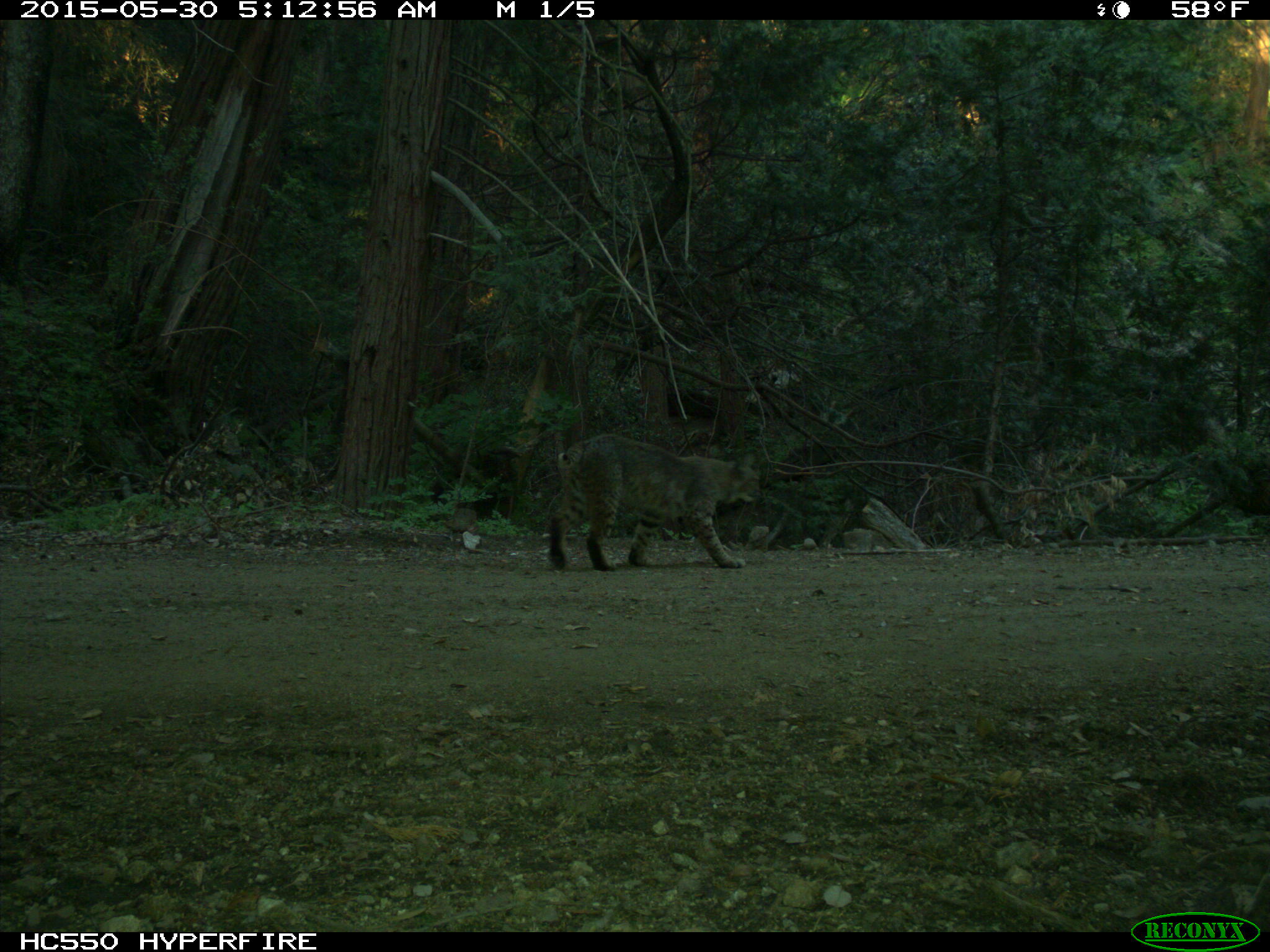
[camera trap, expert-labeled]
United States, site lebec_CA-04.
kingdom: Animalia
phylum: Chordata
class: Mammalia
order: Carnivora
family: Felidae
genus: Lynx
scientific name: Lynx rufus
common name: bobcat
Lynx rufus (bobcat).